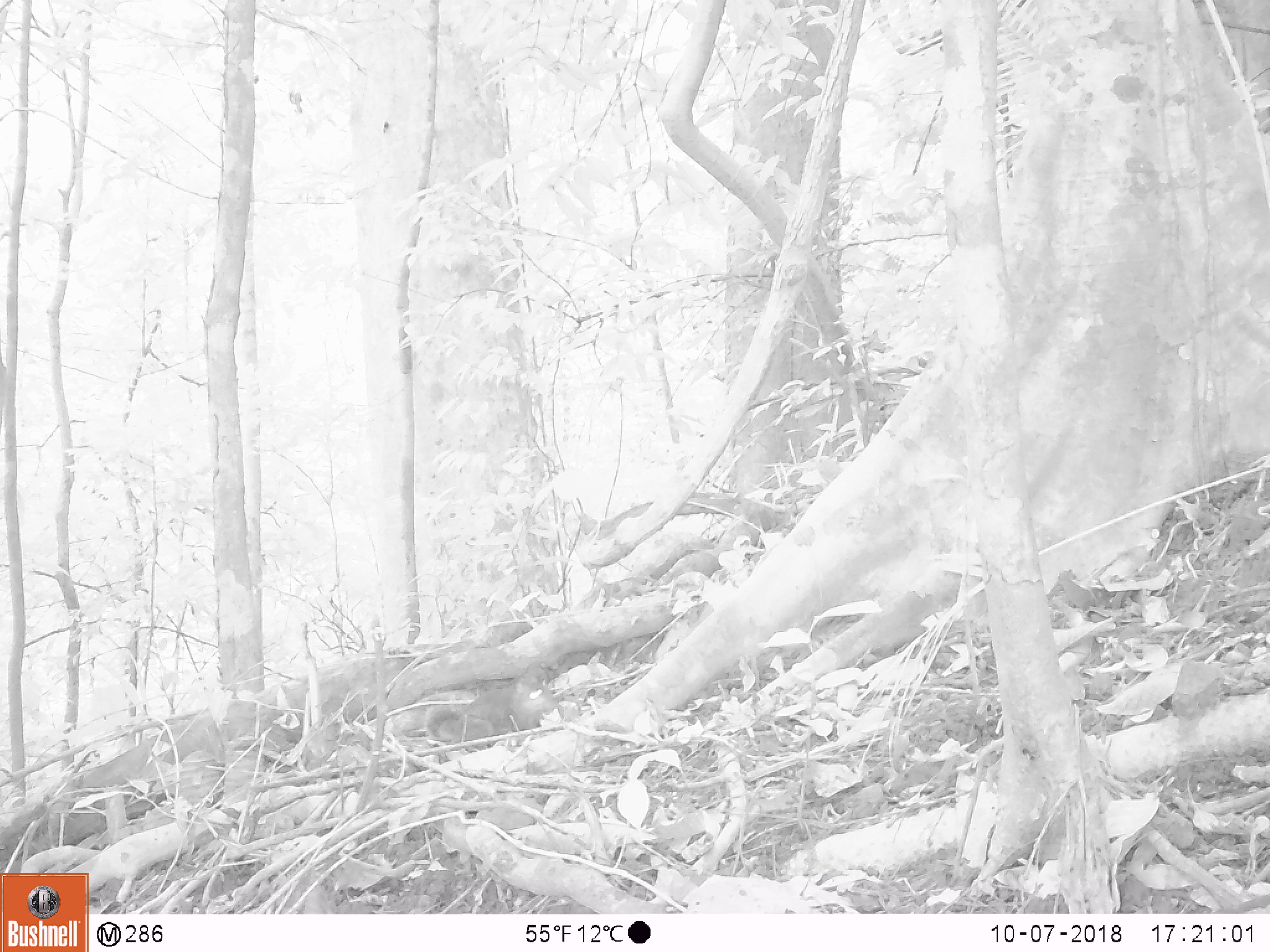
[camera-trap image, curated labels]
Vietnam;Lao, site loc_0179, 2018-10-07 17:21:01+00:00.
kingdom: Animalia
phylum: Chordata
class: Mammalia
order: Rodentia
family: Sciuridae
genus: Dremomys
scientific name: Dremomys rufigenis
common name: red-cheeked squirrel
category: red cheeked squirrel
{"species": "red cheeked squirrel (red-cheeked squirrel) (Dremomys rufigenis)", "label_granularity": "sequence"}